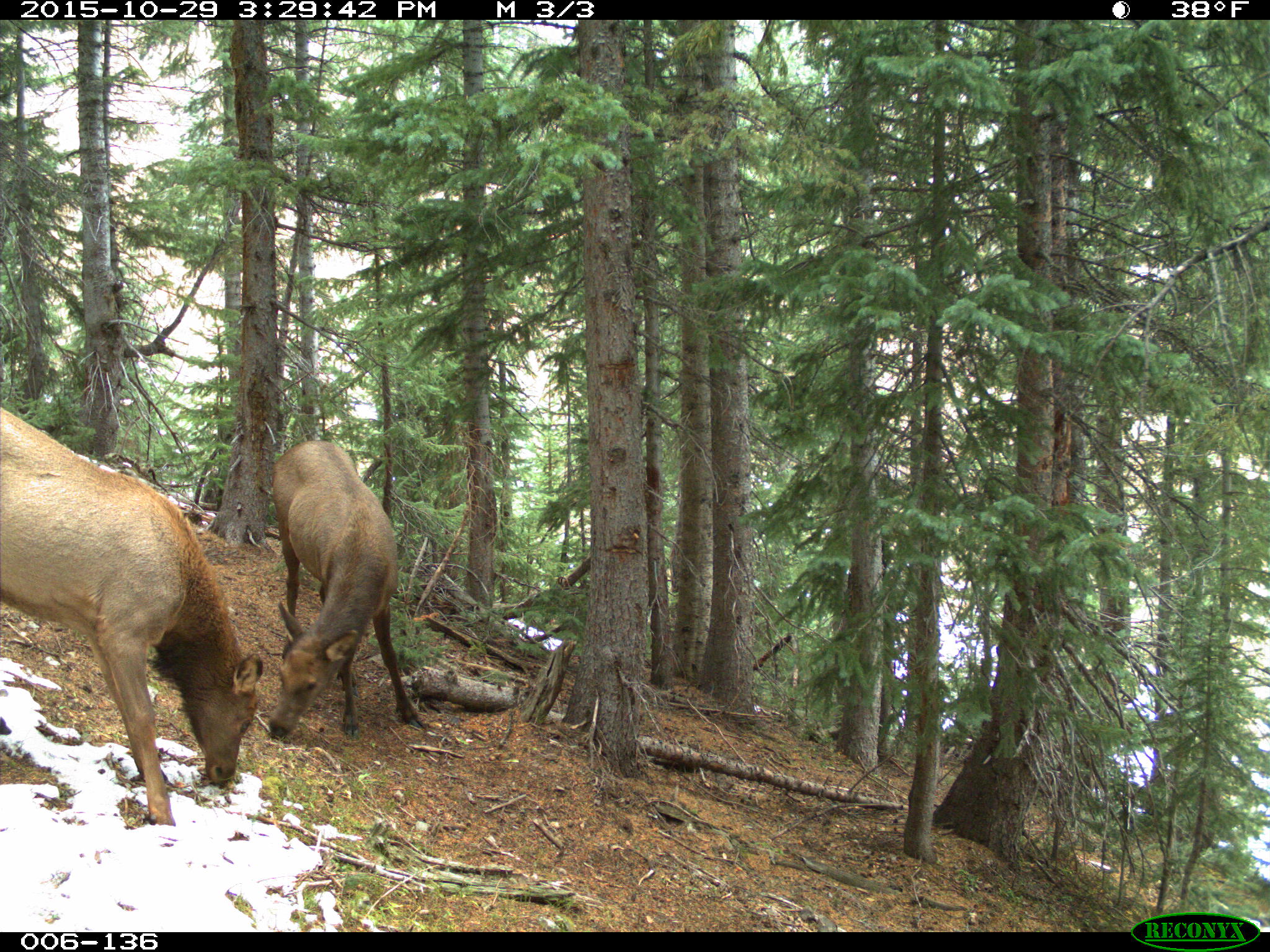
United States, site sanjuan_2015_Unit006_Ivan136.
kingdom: Animalia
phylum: Chordata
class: Mammalia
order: Artiodactyla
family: Cervidae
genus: Cervus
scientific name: Cervus elaphus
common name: red deer